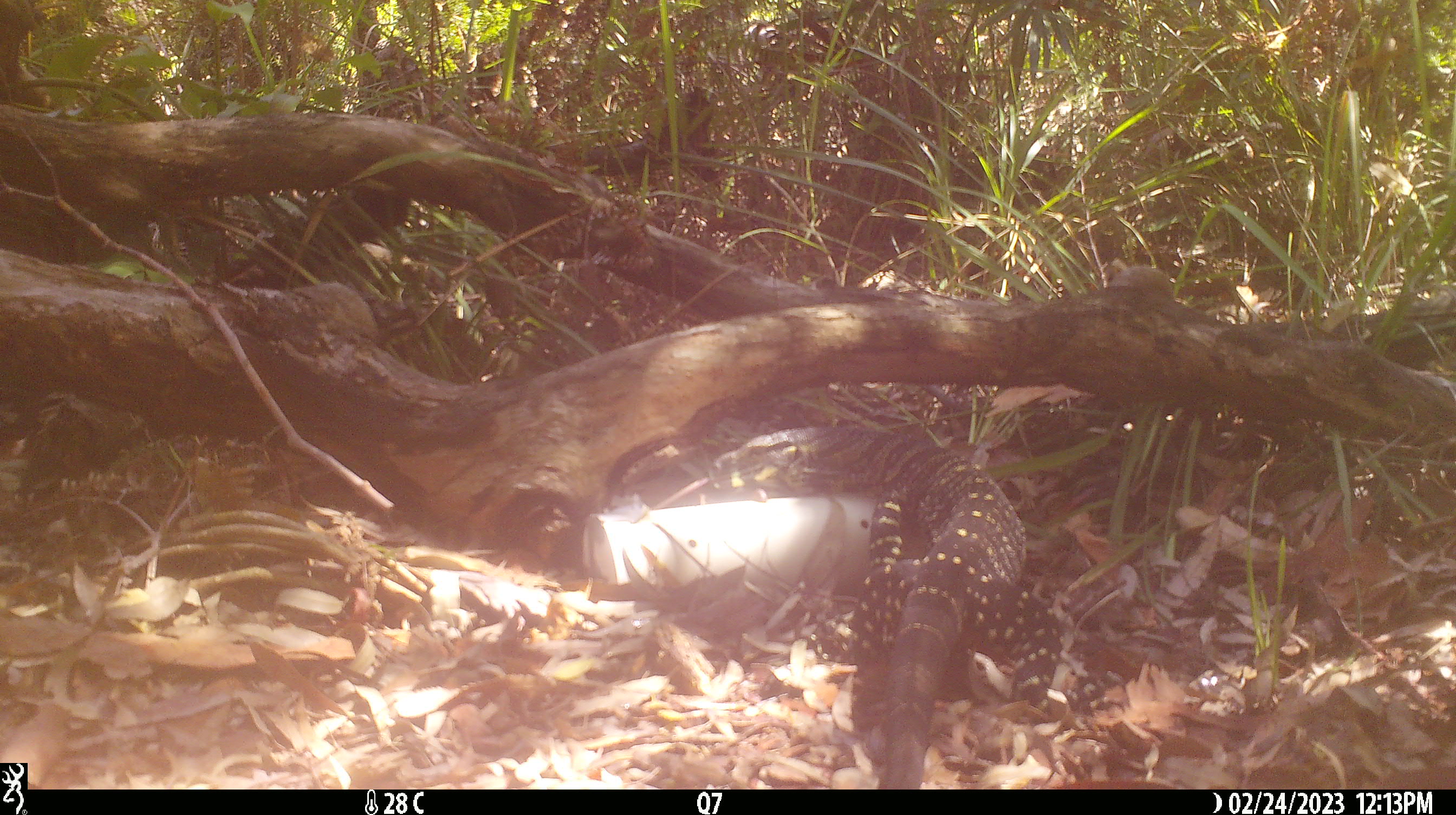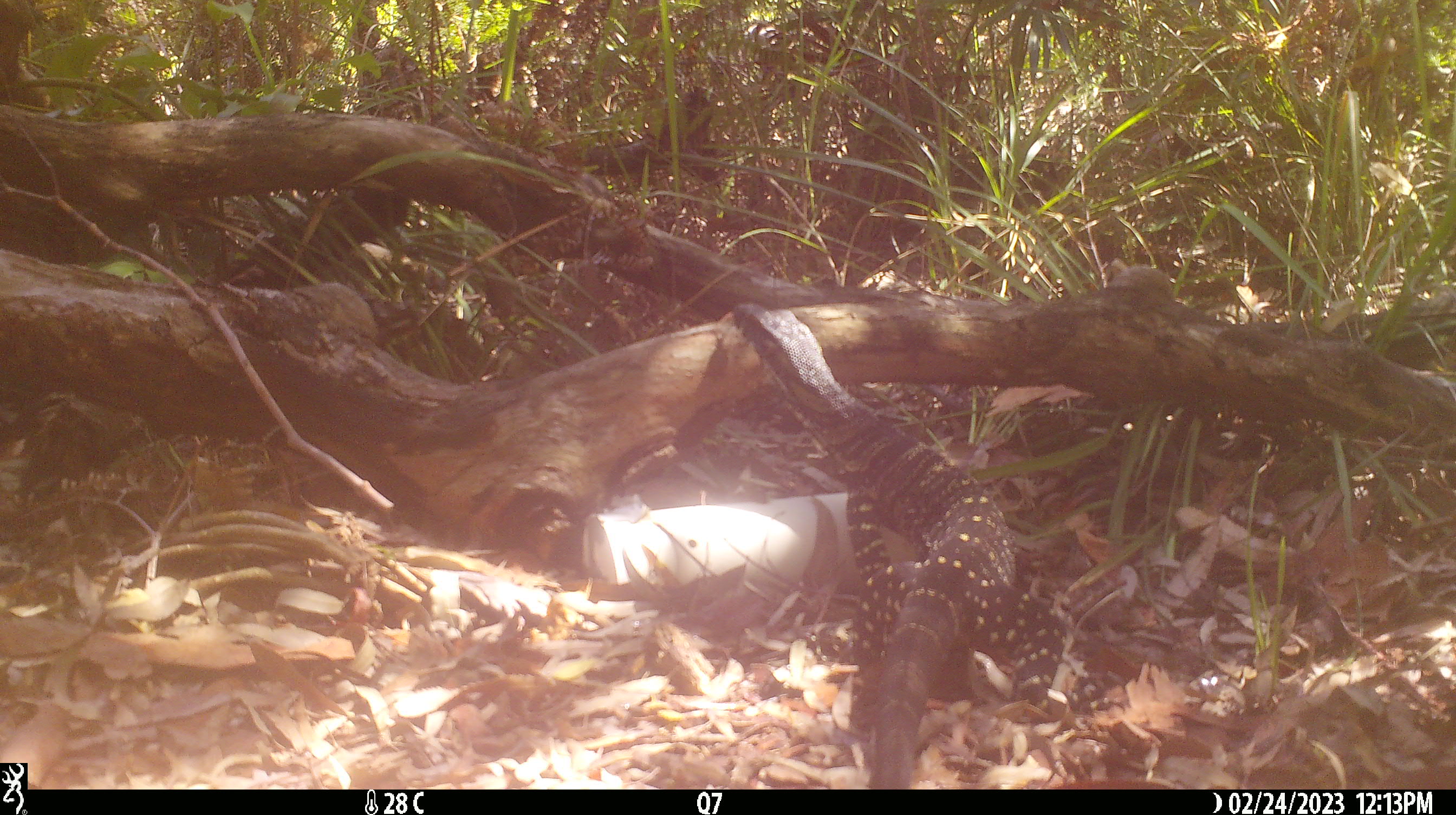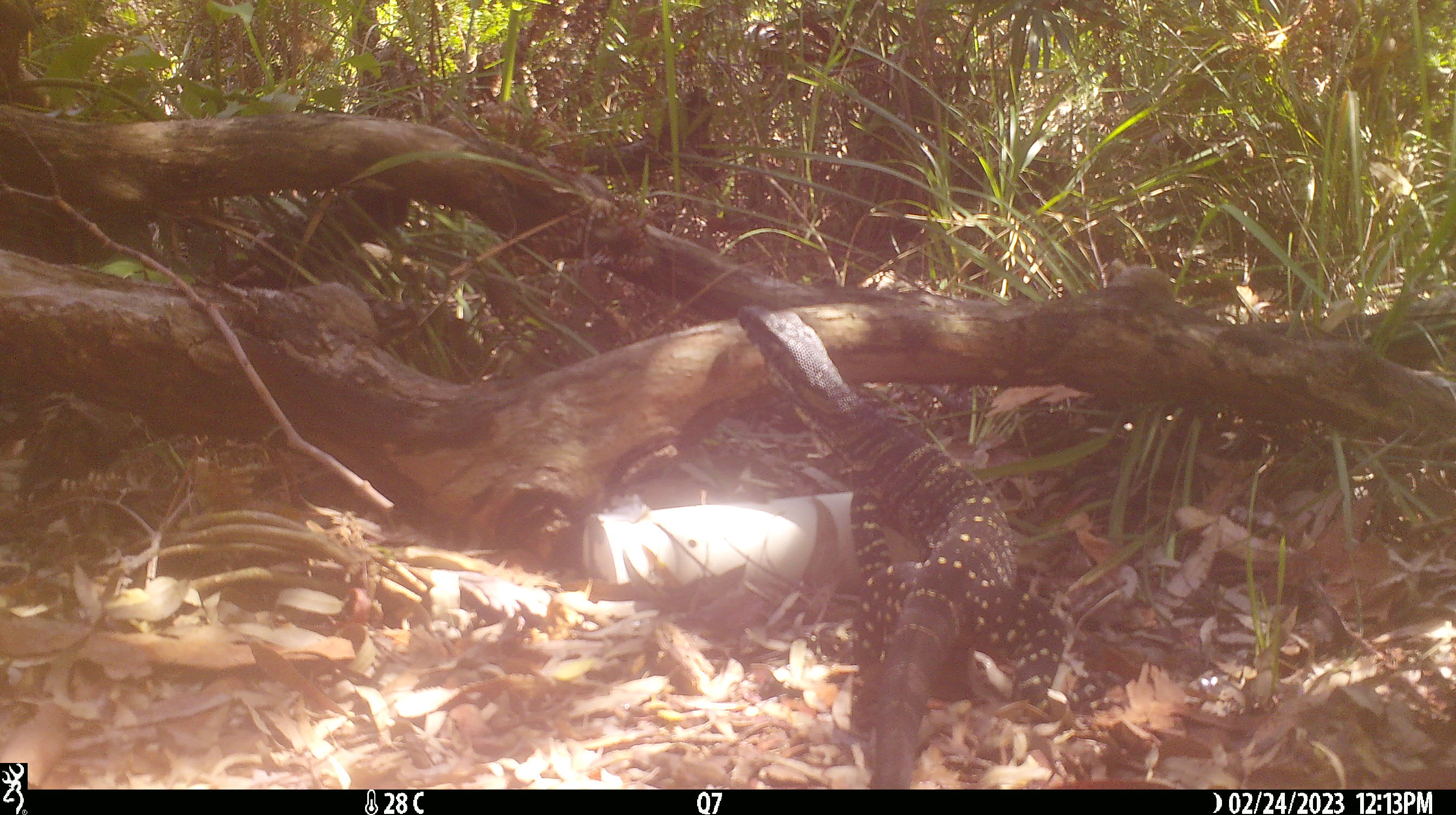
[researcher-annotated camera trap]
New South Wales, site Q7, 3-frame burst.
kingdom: Animalia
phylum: Chordata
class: Reptilia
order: Squamata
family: Varanidae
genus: Varanus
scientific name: Varanus varius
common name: lace monitor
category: goanna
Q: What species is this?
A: Goanna (lace monitor) (Varanus varius).